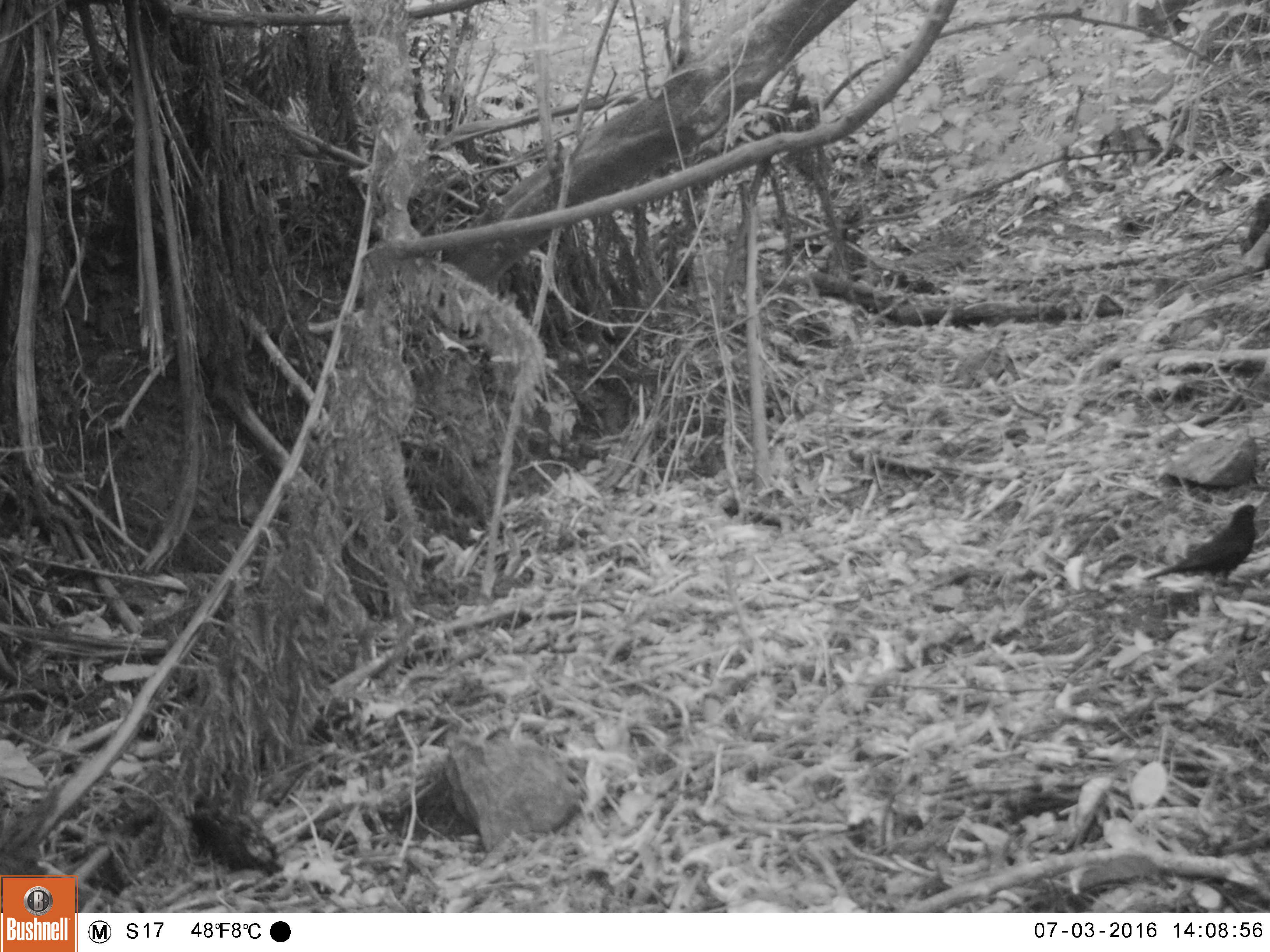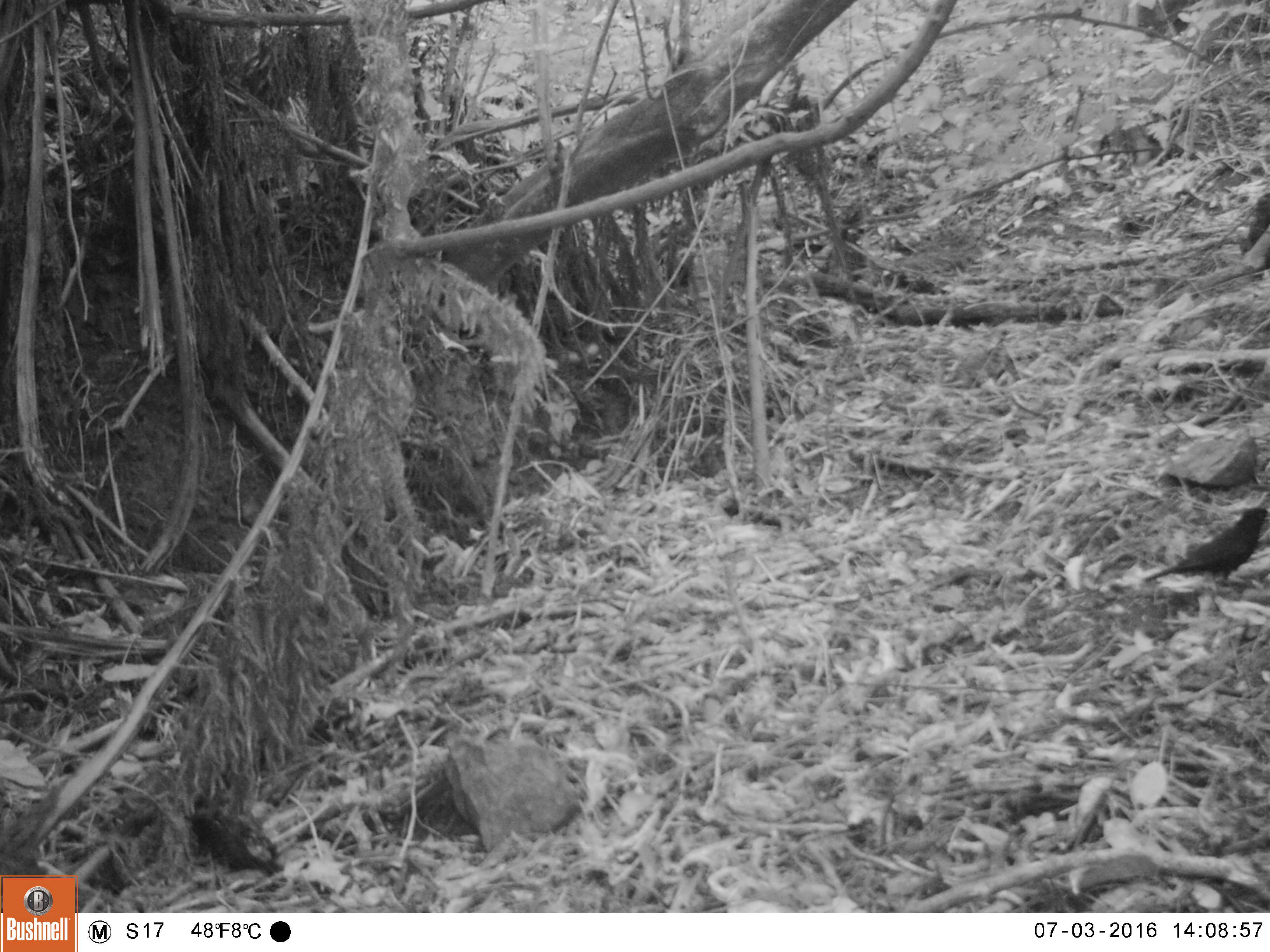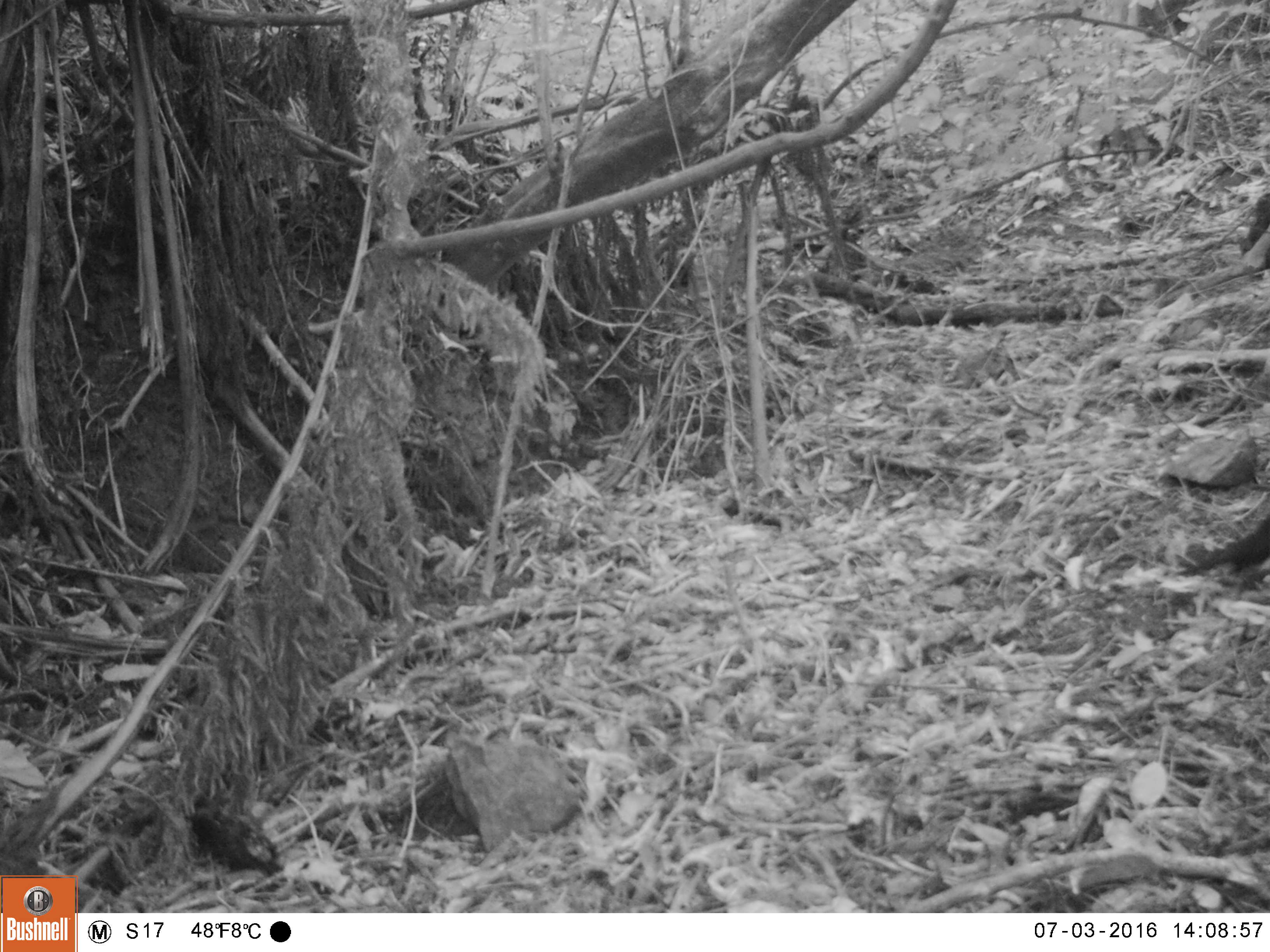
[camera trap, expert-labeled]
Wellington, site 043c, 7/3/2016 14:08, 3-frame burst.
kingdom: Animalia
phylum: Chordata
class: Aves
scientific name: Aves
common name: bird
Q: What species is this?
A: Bird (Aves).